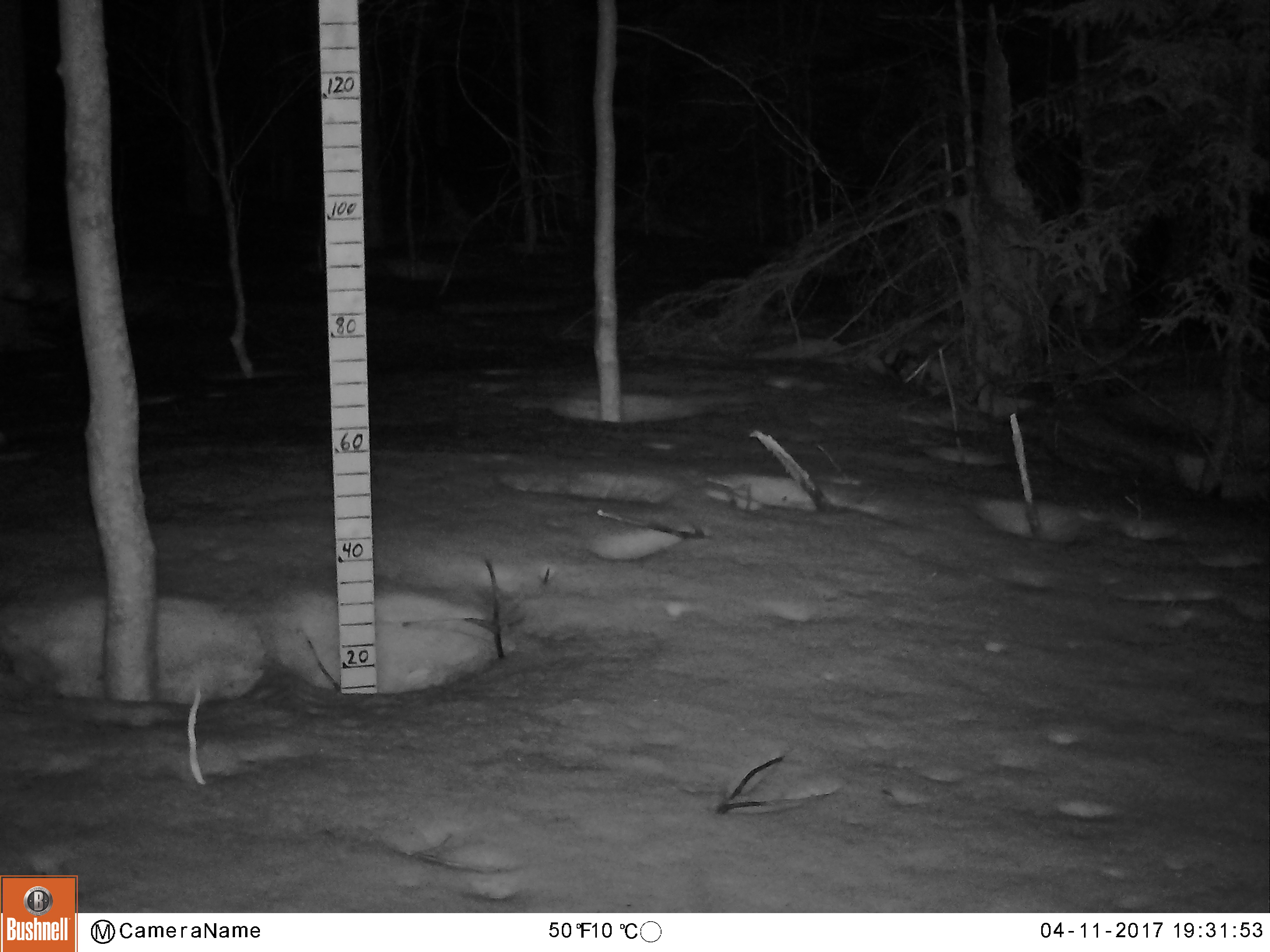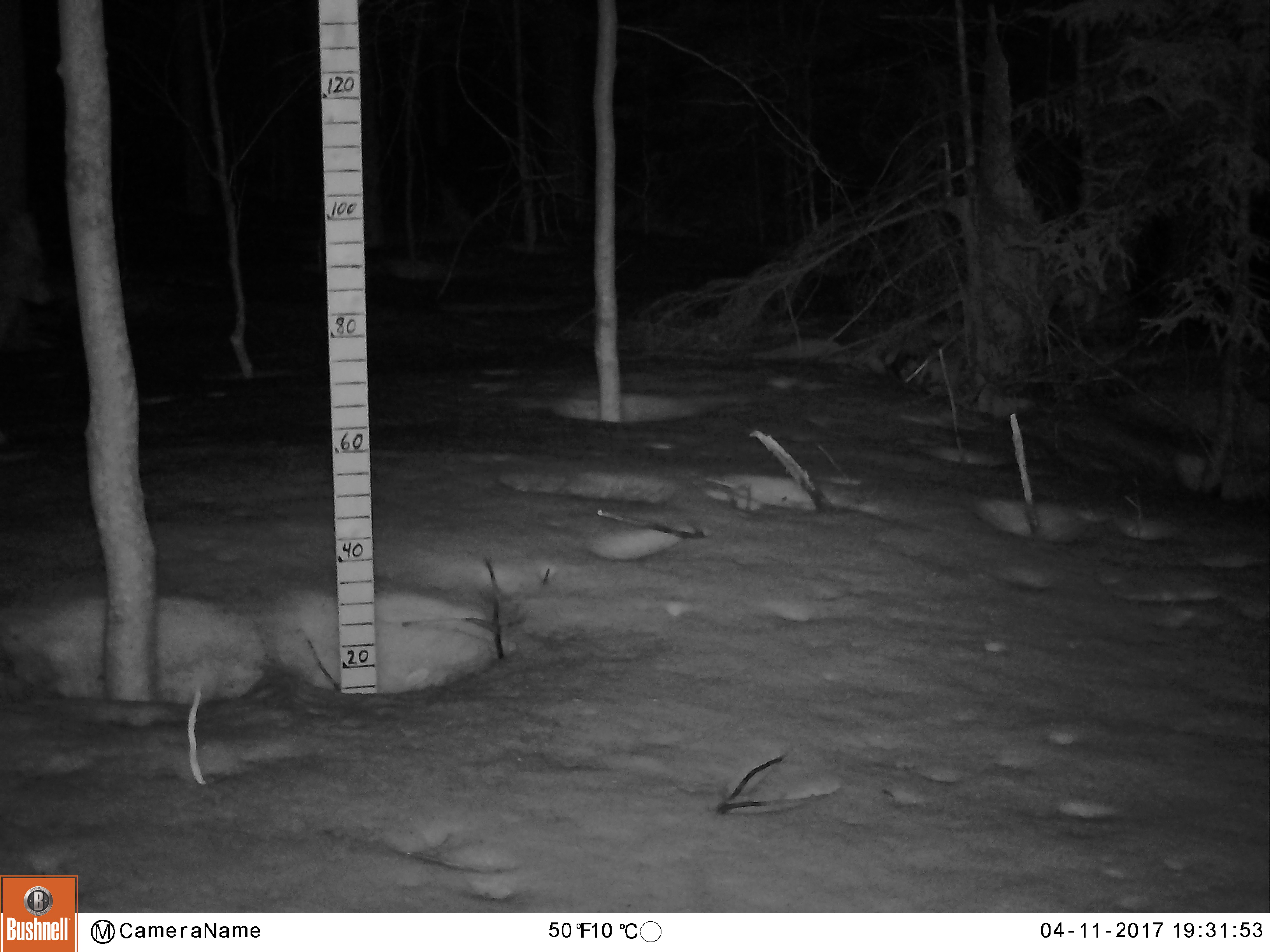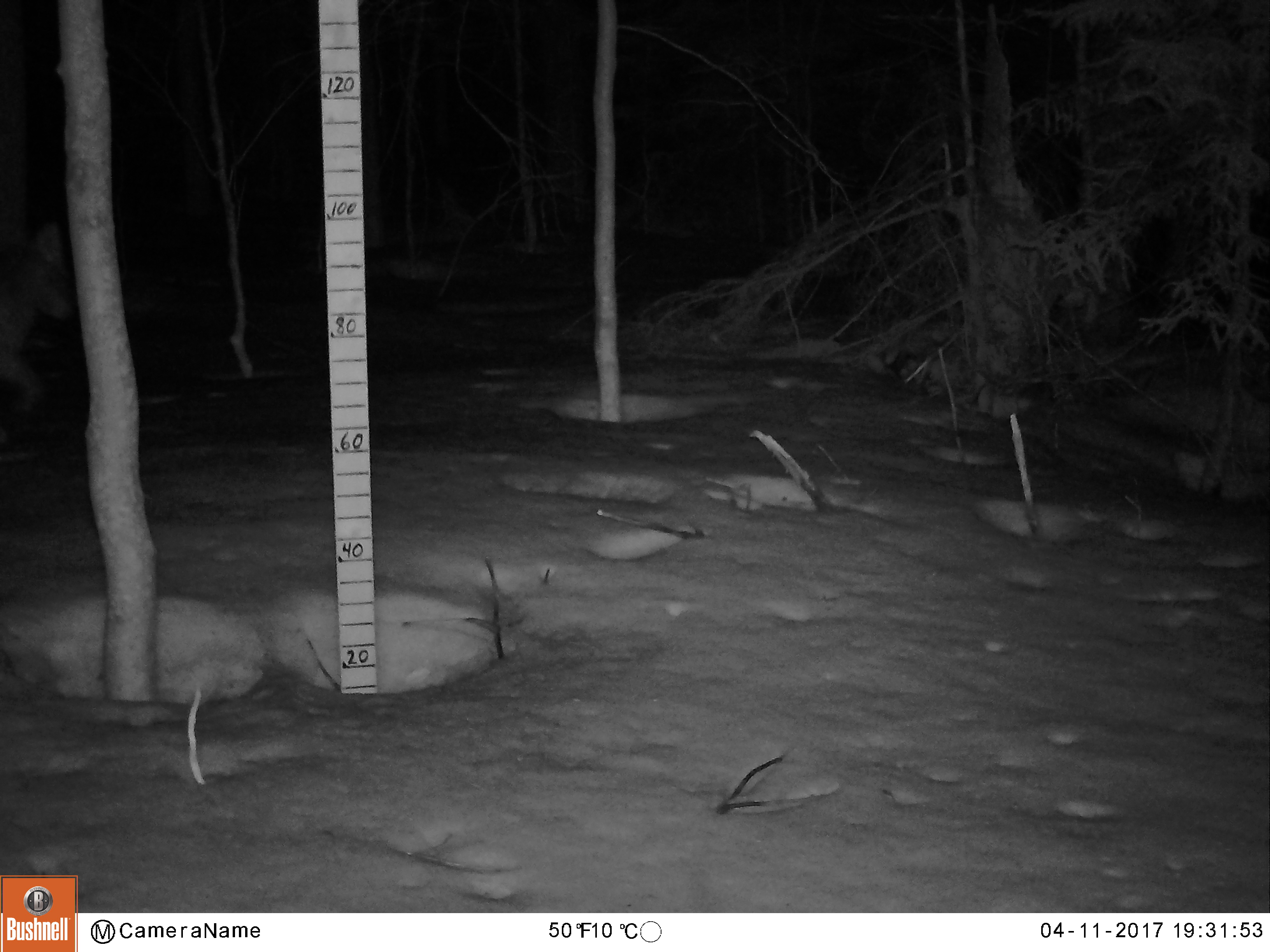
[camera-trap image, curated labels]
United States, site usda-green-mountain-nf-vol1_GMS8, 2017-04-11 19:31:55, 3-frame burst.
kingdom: Animalia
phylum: Chordata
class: Mammalia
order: Carnivora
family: Canidae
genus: Canis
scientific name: Canis latrans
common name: coyote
Coyote (Canis latrans).